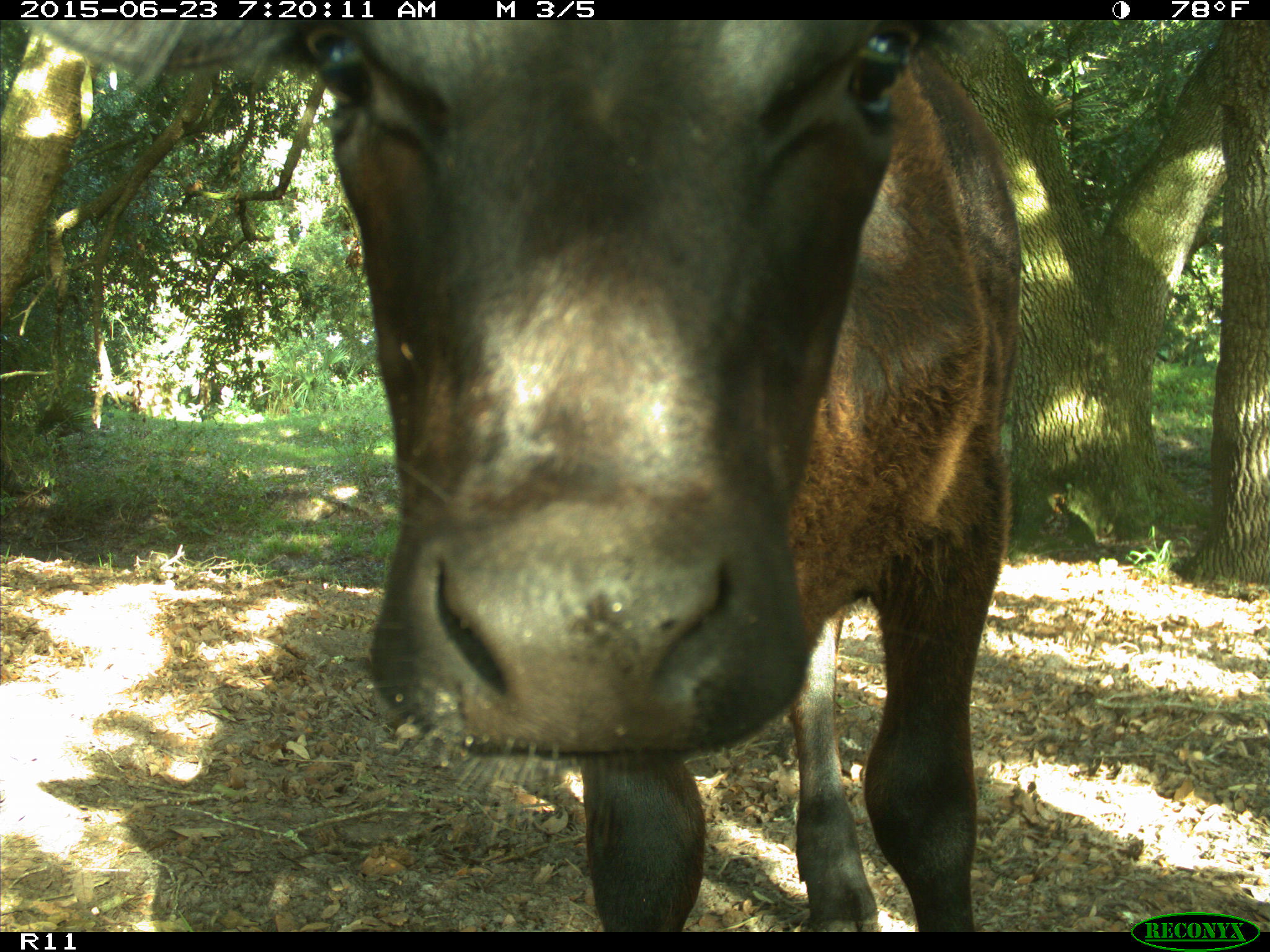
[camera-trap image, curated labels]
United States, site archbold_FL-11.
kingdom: Animalia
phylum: Chordata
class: Mammalia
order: Artiodactyla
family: Bovidae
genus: Bos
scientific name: Bos taurus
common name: domestic cow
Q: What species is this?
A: Bos taurus (domestic cow).